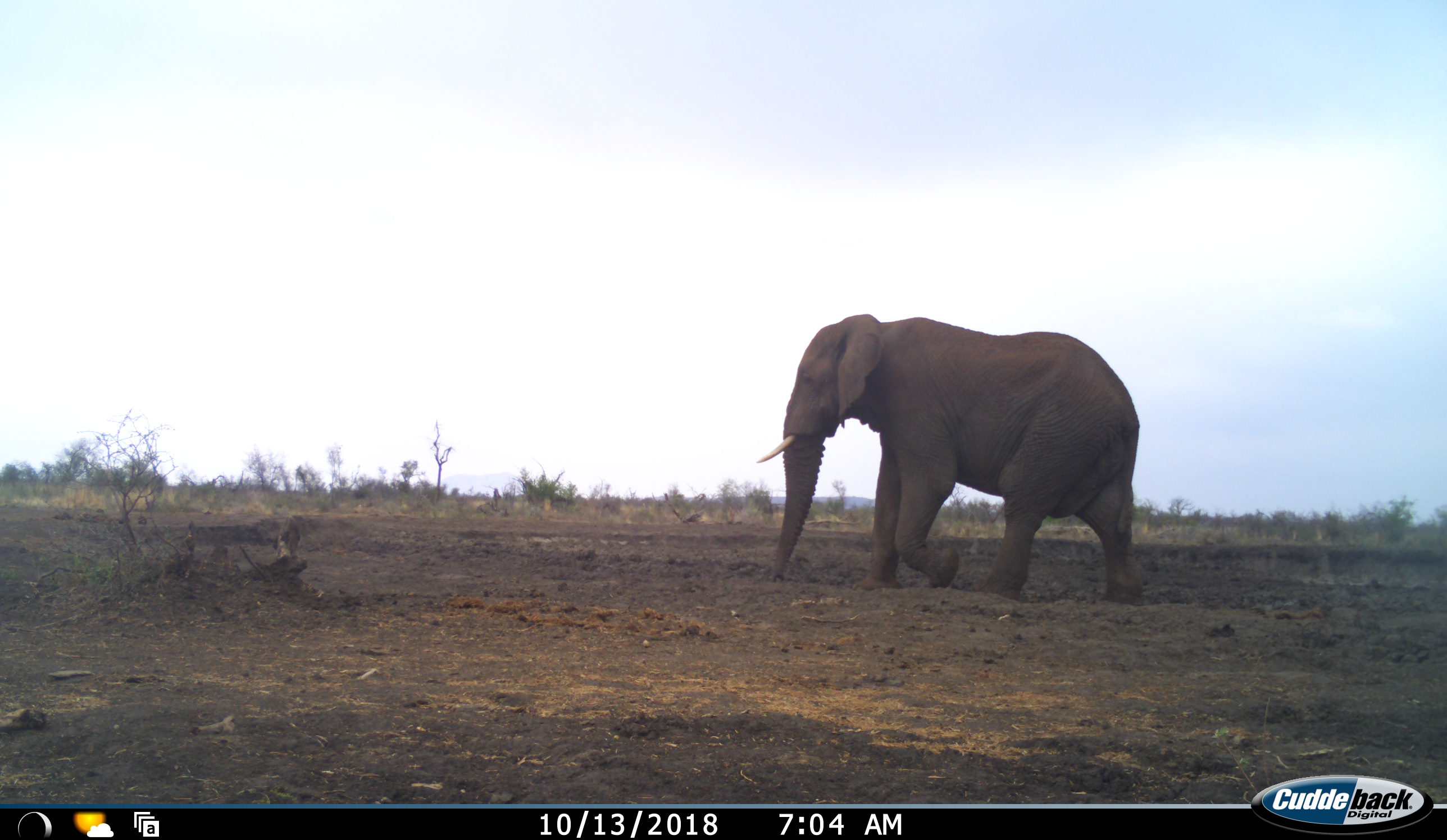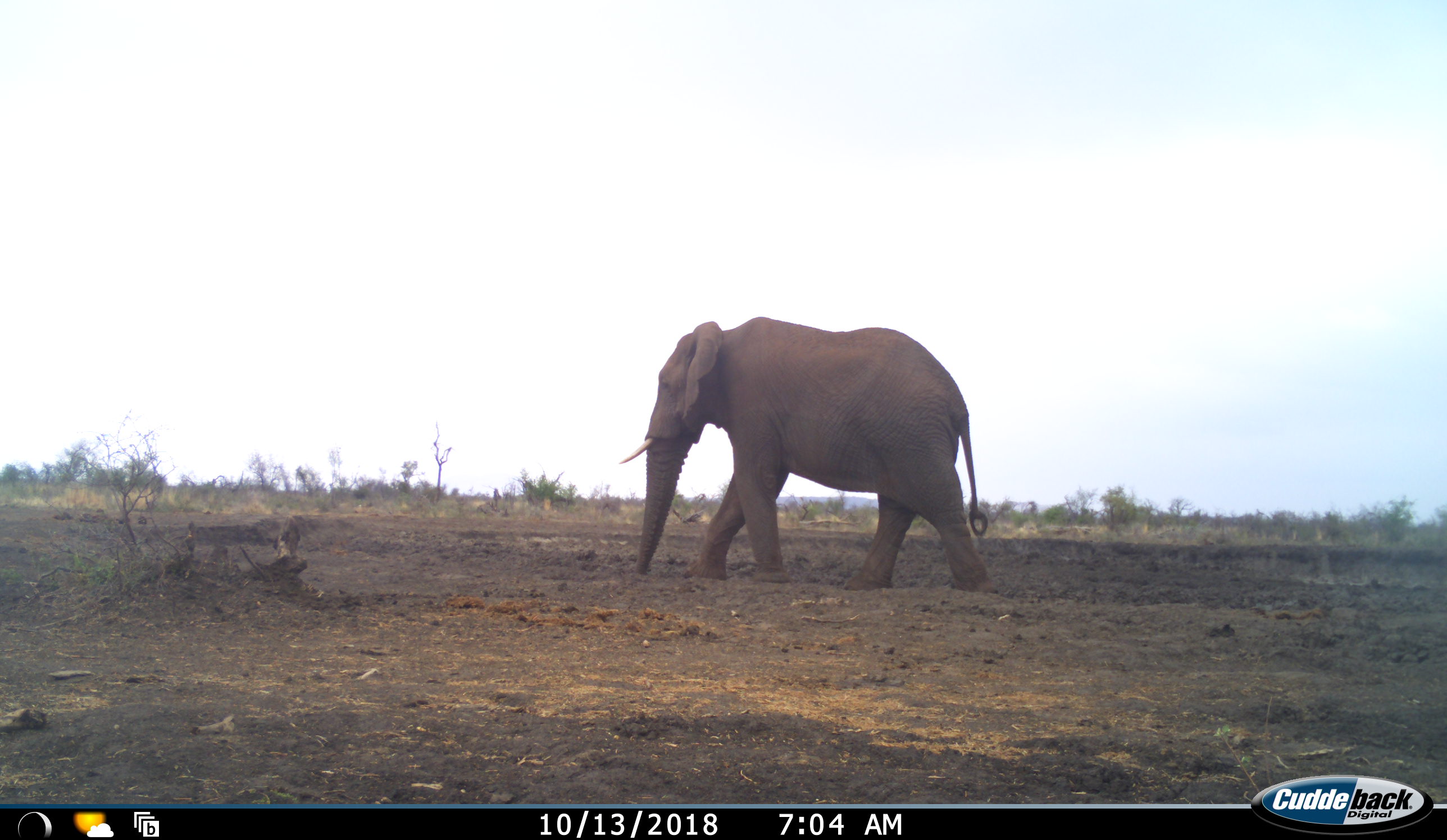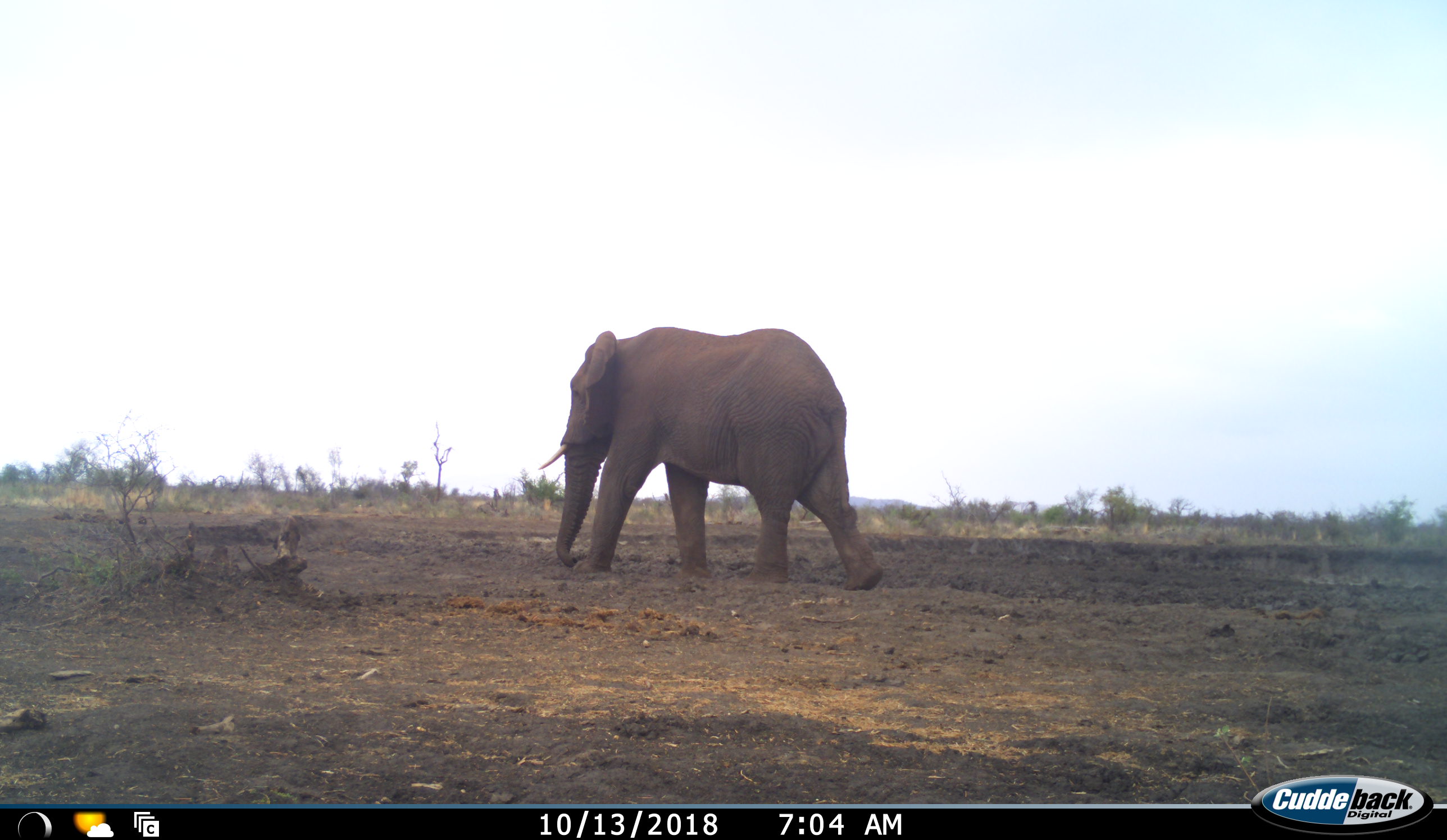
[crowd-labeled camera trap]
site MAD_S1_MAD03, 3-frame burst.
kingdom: Animalia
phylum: Chordata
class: Mammalia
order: Proboscidea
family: Elephantidae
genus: Loxodonta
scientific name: Loxodonta africana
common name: african bush elephant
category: elephant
Elephant (african bush elephant) (Loxodonta africana), count 1. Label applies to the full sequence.